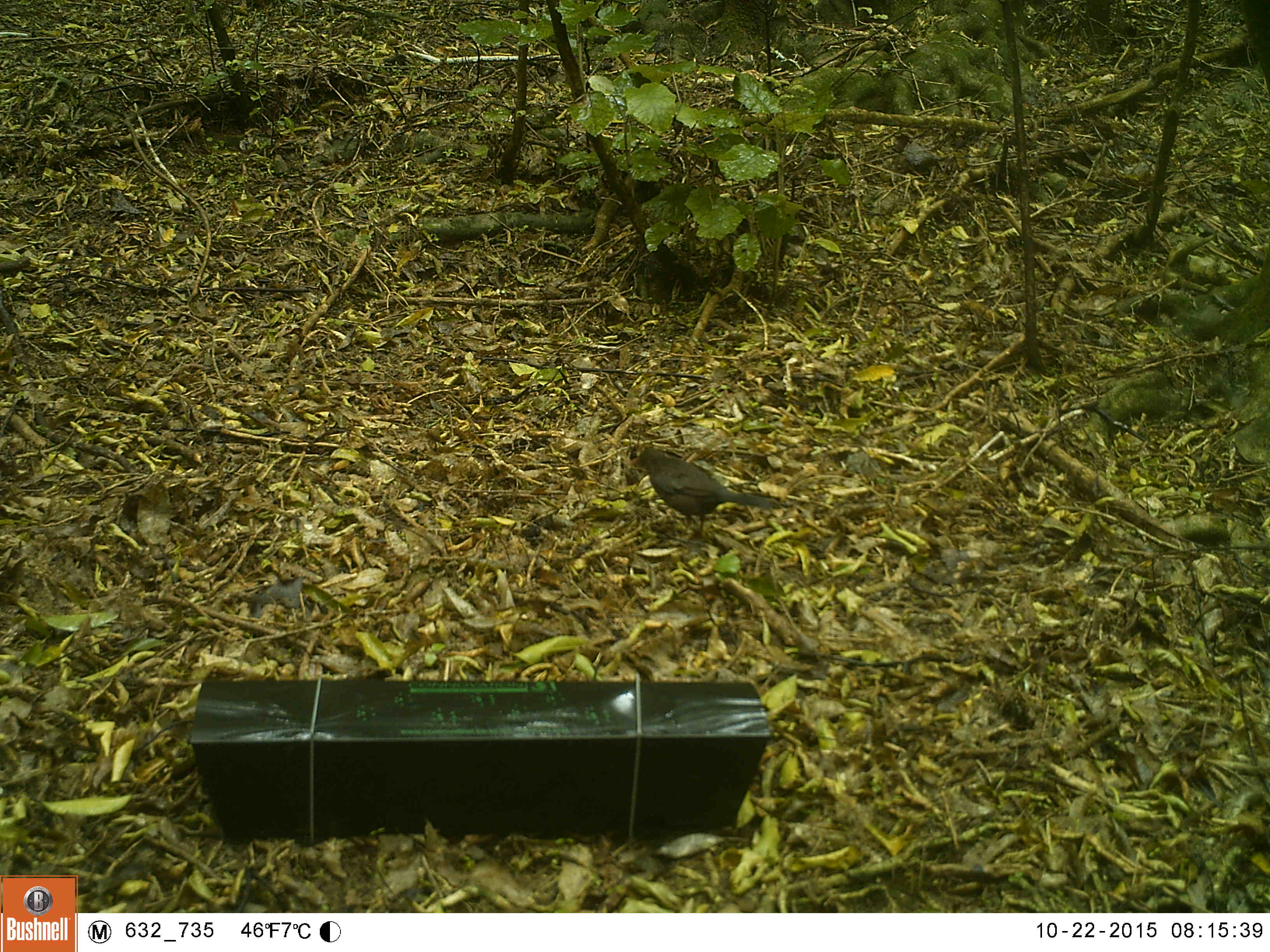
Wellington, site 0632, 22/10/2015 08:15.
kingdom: Animalia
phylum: Chordata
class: Aves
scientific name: Aves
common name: bird